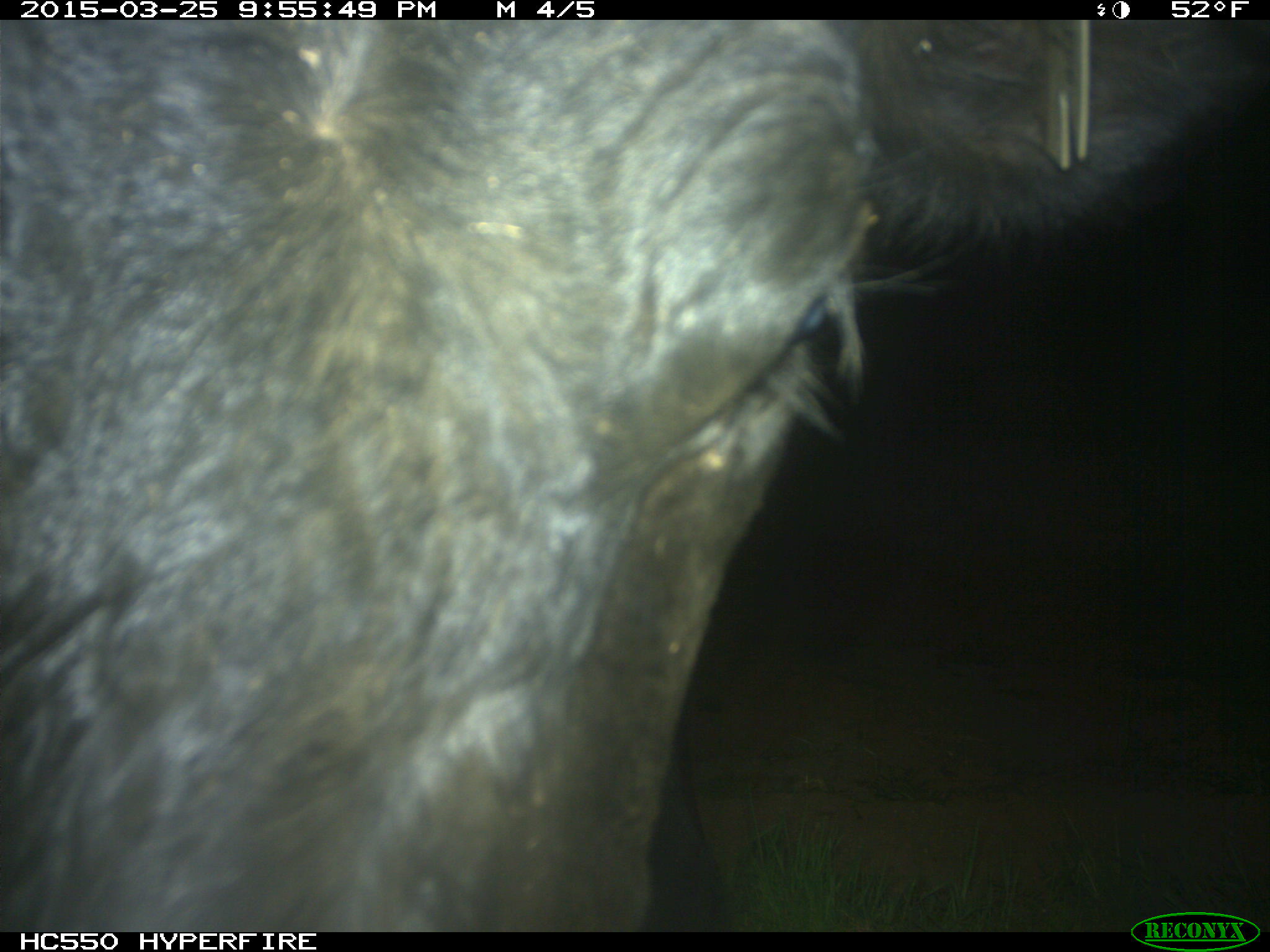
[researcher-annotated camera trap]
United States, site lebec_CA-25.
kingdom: Animalia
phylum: Chordata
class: Mammalia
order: Artiodactyla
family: Bovidae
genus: Bos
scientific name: Bos taurus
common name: domestic cow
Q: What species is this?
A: Bos taurus (domestic cow).